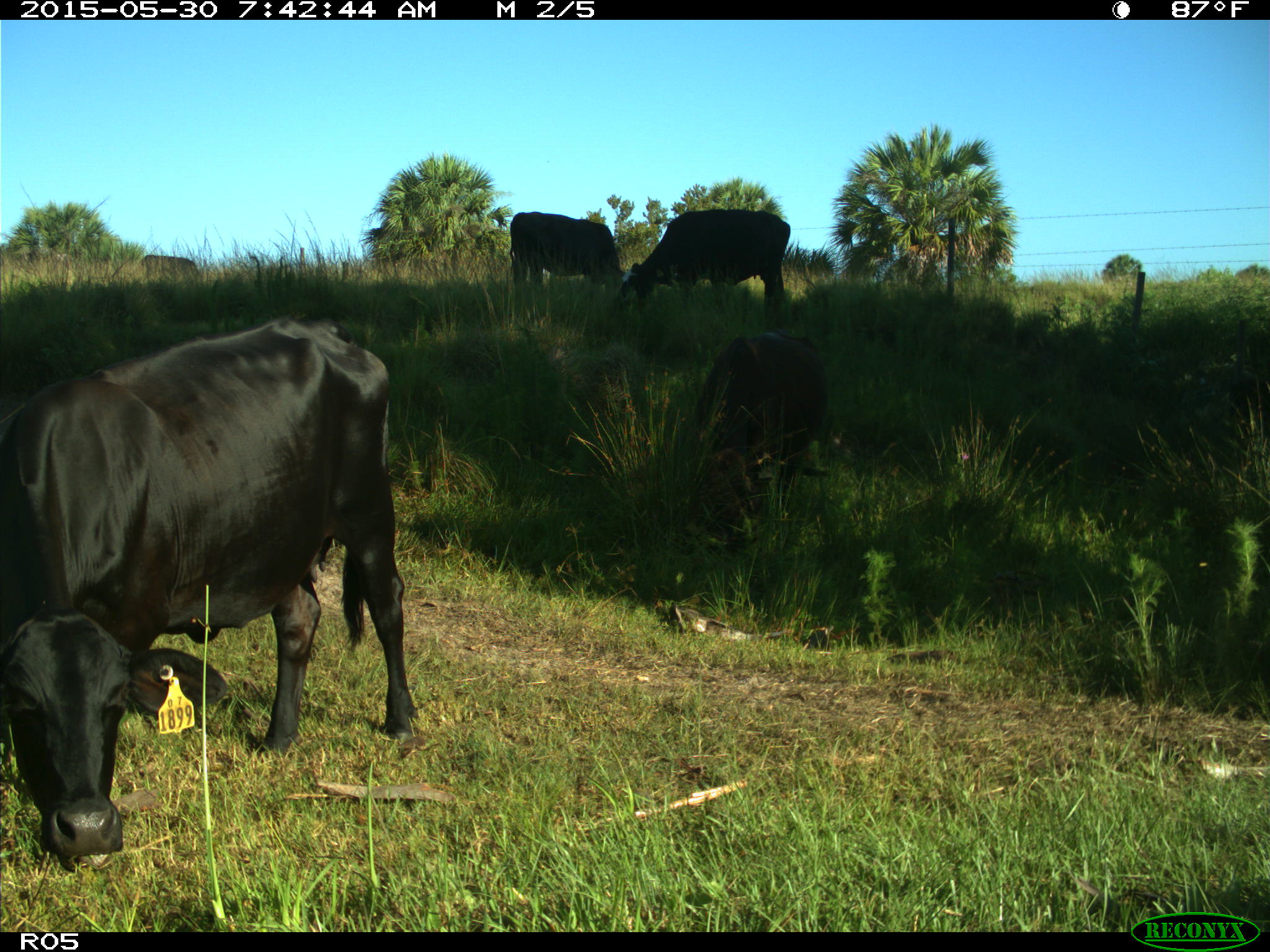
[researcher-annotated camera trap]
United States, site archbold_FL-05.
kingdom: Animalia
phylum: Chordata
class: Mammalia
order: Artiodactyla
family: Bovidae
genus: Bos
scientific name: Bos taurus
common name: domestic cow